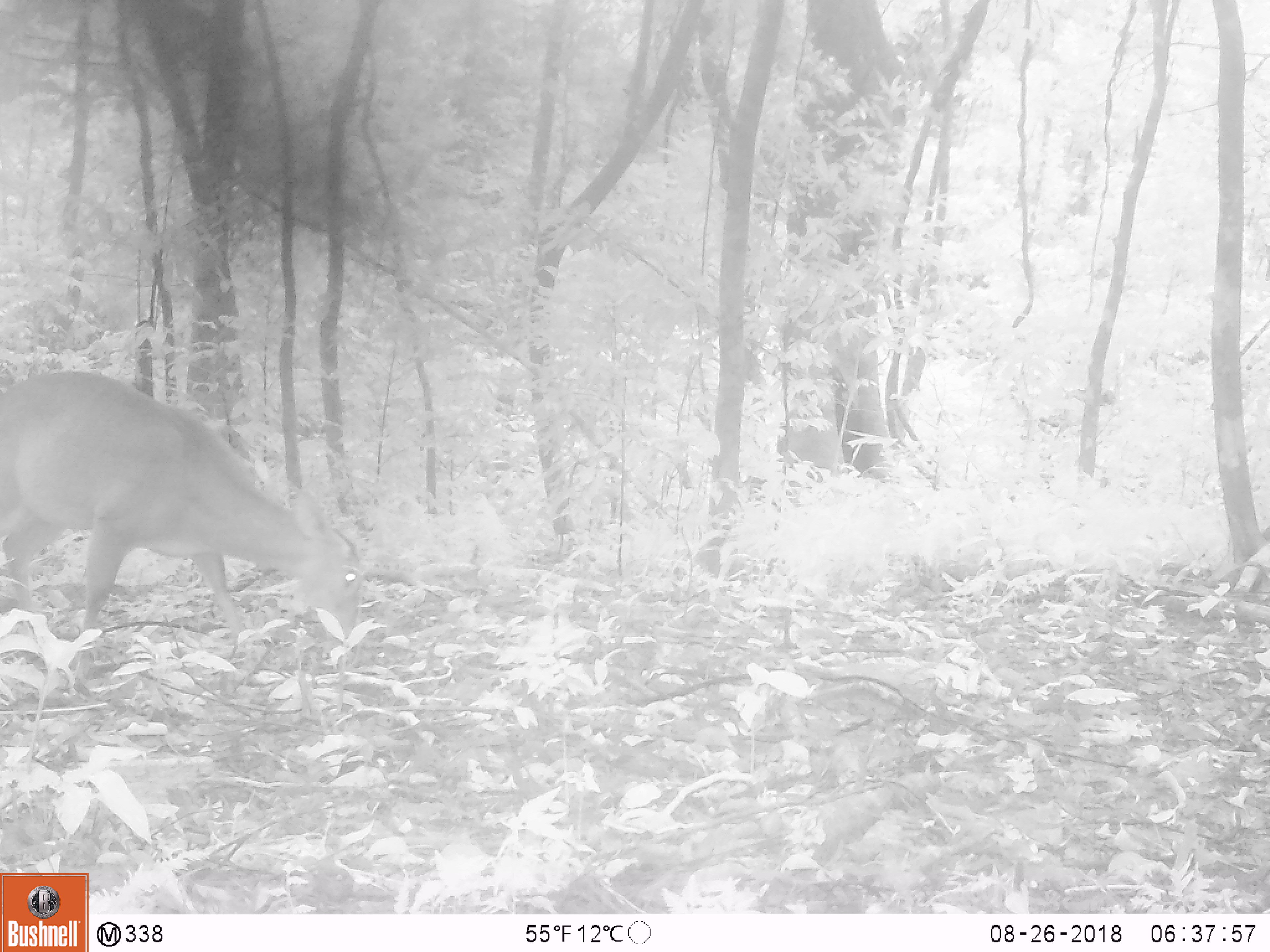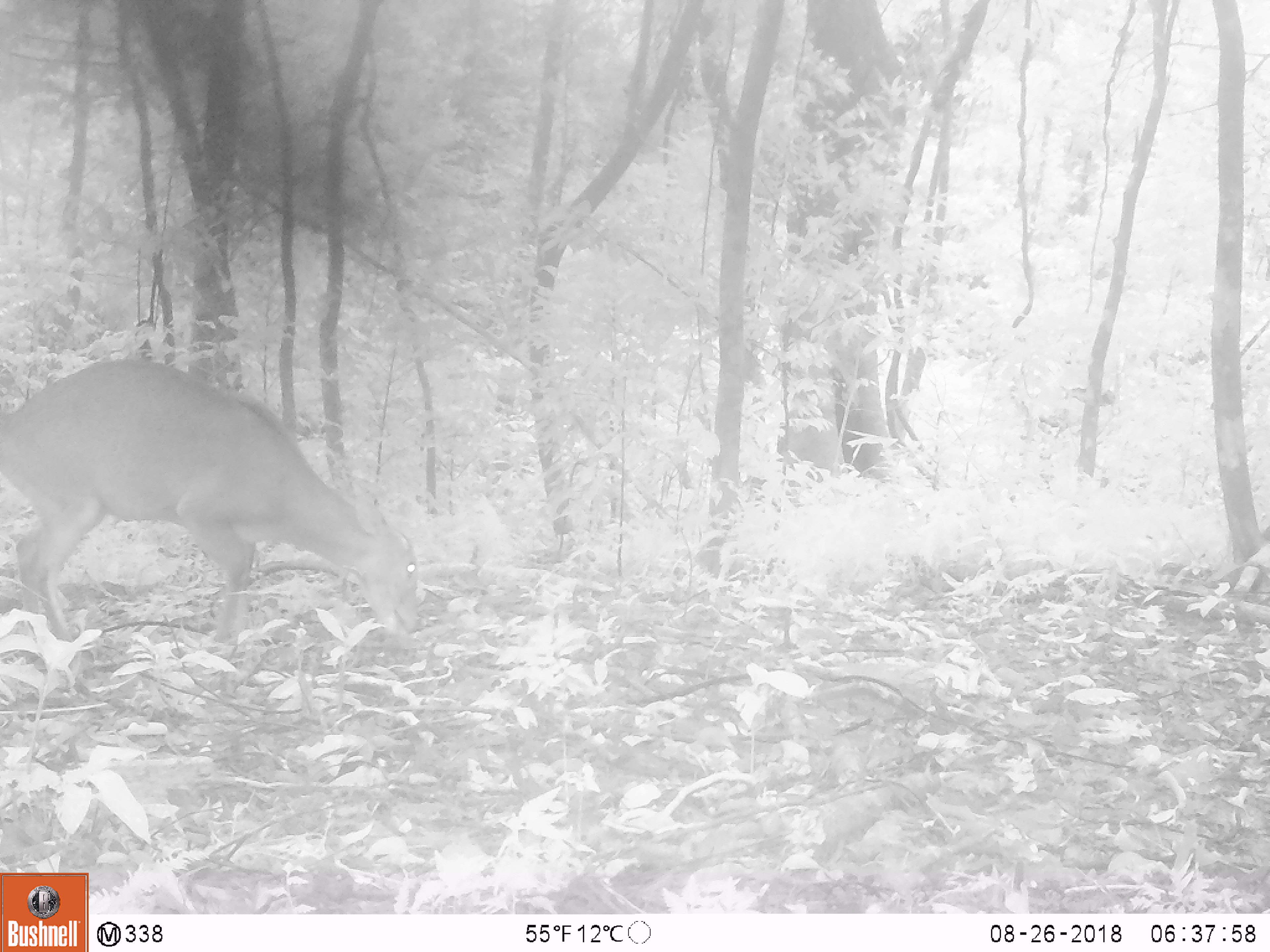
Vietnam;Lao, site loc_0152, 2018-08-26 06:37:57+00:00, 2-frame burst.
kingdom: Animalia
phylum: Chordata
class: Mammalia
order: Artiodactyla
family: Cervidae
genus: Muntiacus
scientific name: Muntiacus vuquangensis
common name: large-antlered muntjac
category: large antlered muntjac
Large antlered muntjac (large-antlered muntjac) (Muntiacus vuquangensis). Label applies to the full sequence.